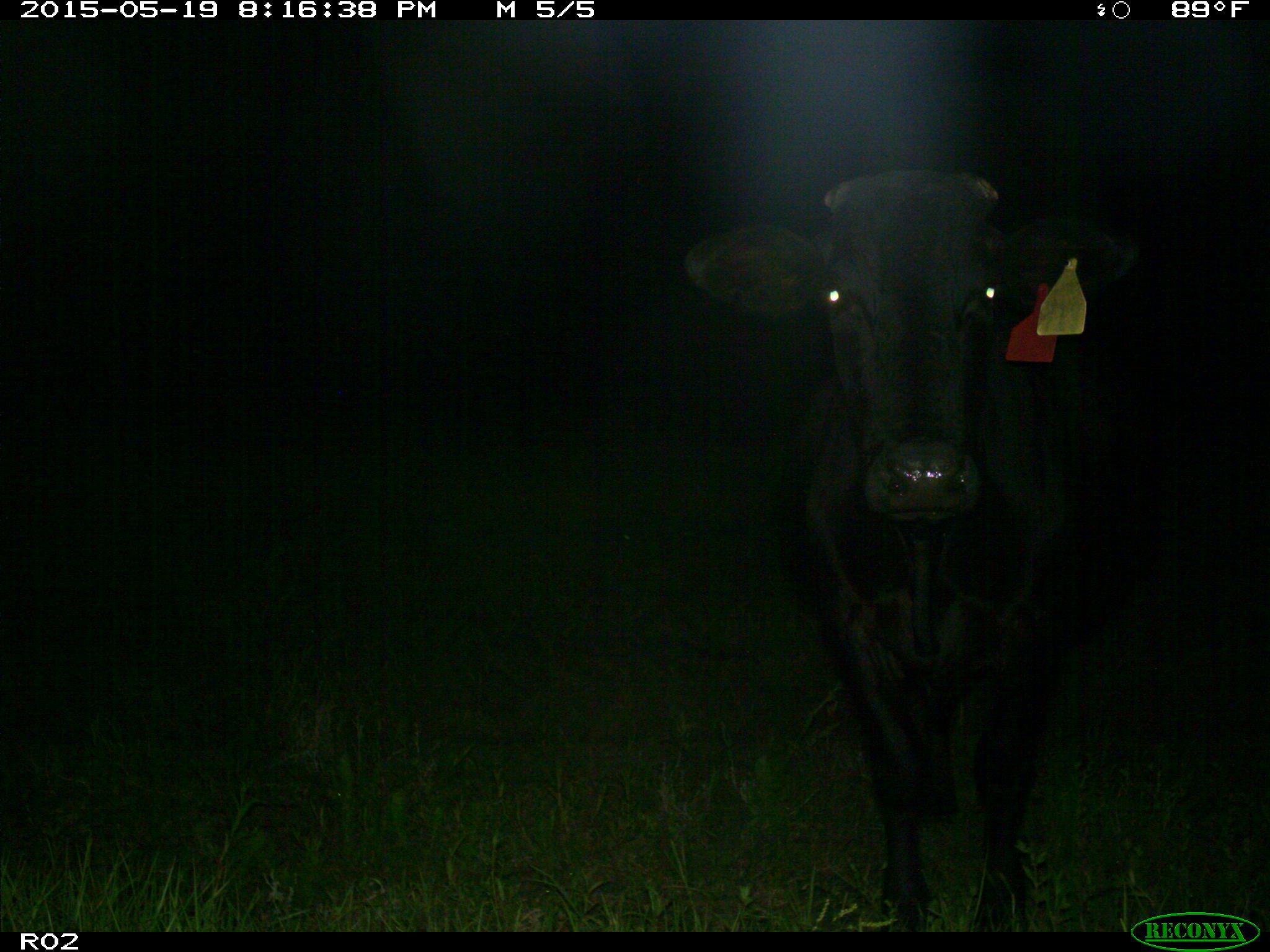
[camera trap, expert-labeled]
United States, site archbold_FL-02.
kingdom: Animalia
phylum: Chordata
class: Mammalia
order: Artiodactyla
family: Bovidae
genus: Bos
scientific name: Bos taurus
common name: domestic cow